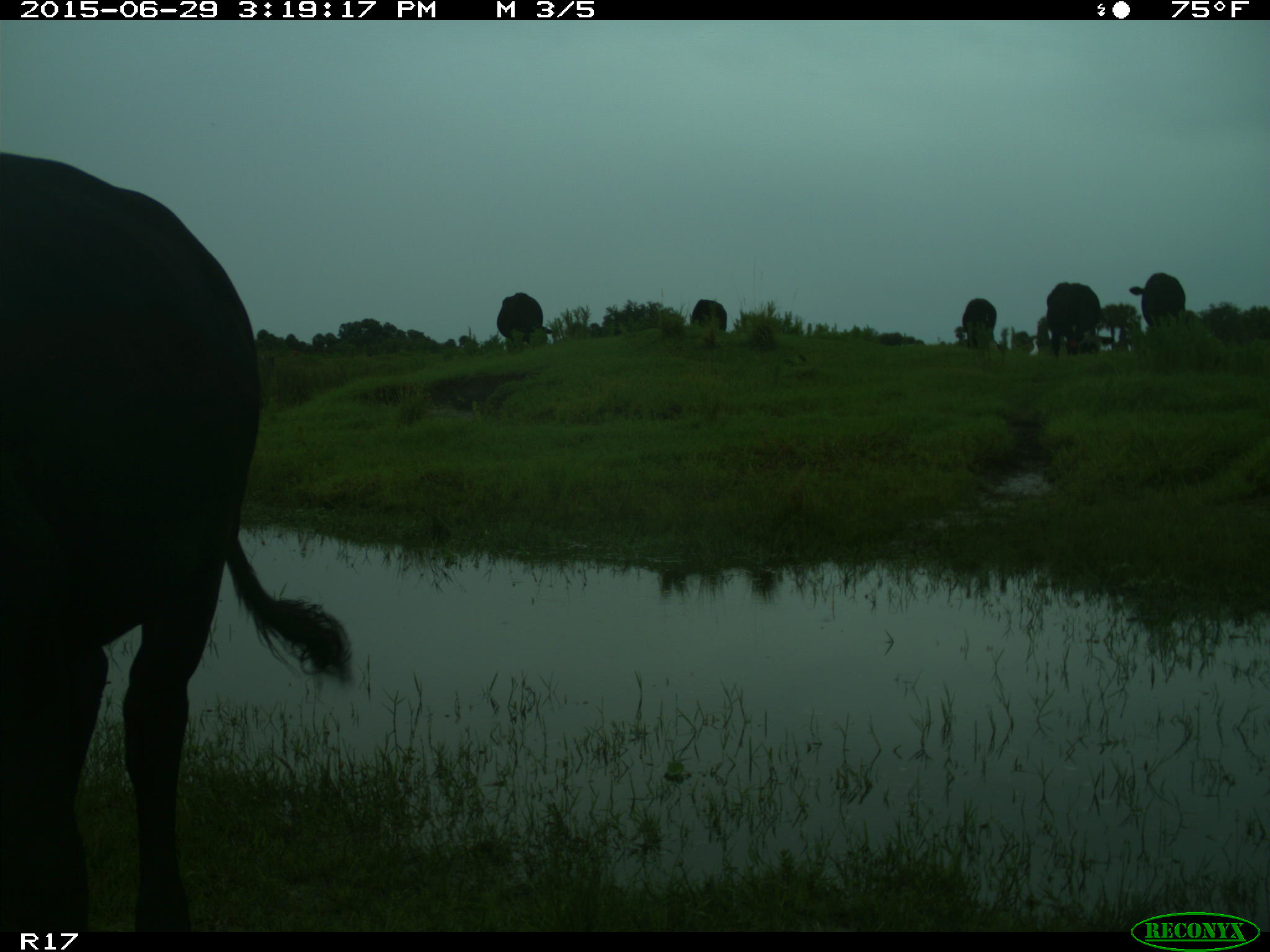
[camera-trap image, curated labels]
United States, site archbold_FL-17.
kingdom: Animalia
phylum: Chordata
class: Mammalia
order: Artiodactyla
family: Bovidae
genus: Bos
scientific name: Bos taurus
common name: domestic cow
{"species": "Bos taurus (domestic cow)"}